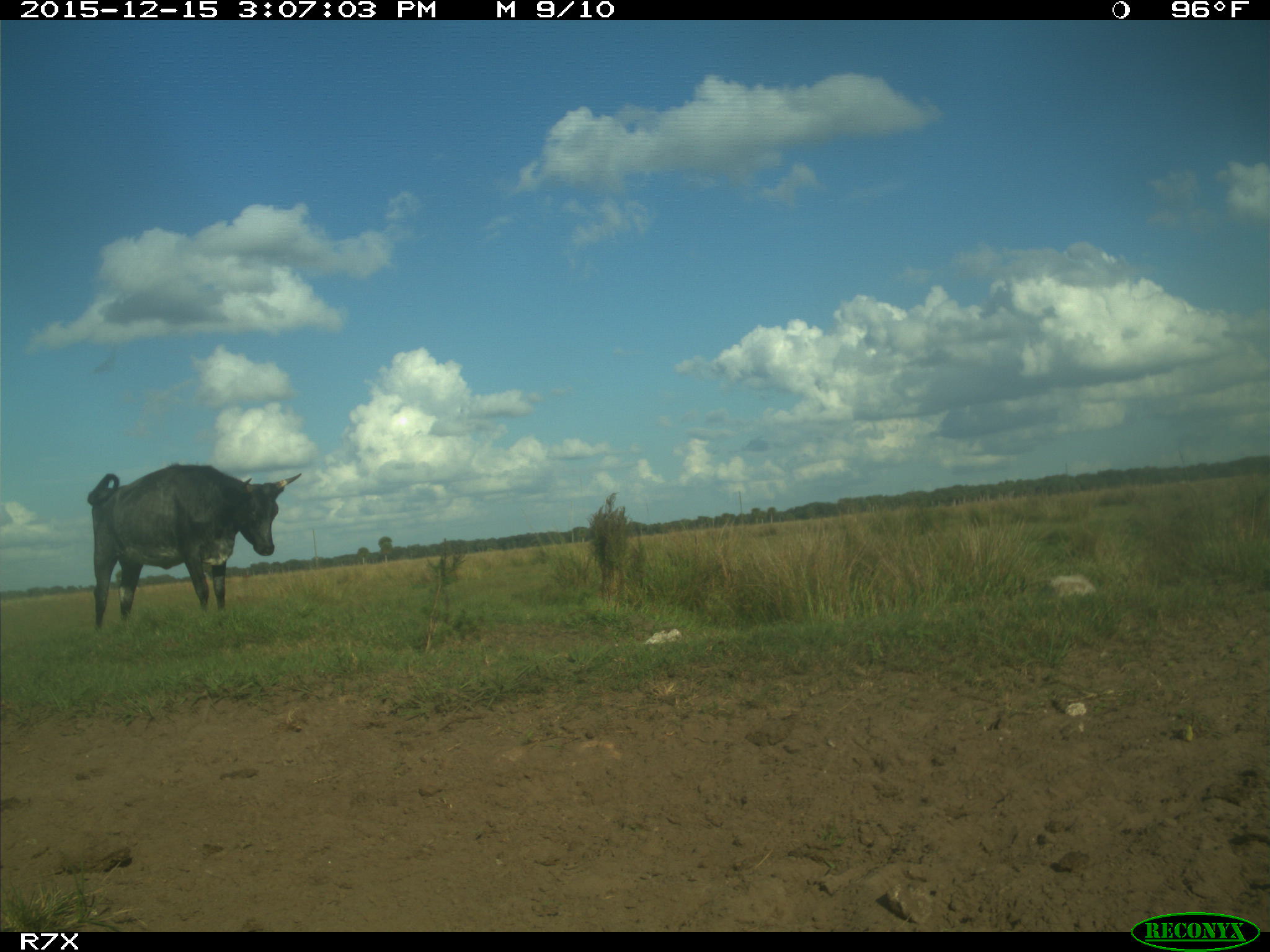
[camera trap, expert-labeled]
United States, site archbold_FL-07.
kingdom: Animalia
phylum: Chordata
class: Mammalia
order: Artiodactyla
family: Bovidae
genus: Bos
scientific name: Bos taurus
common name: domestic cow